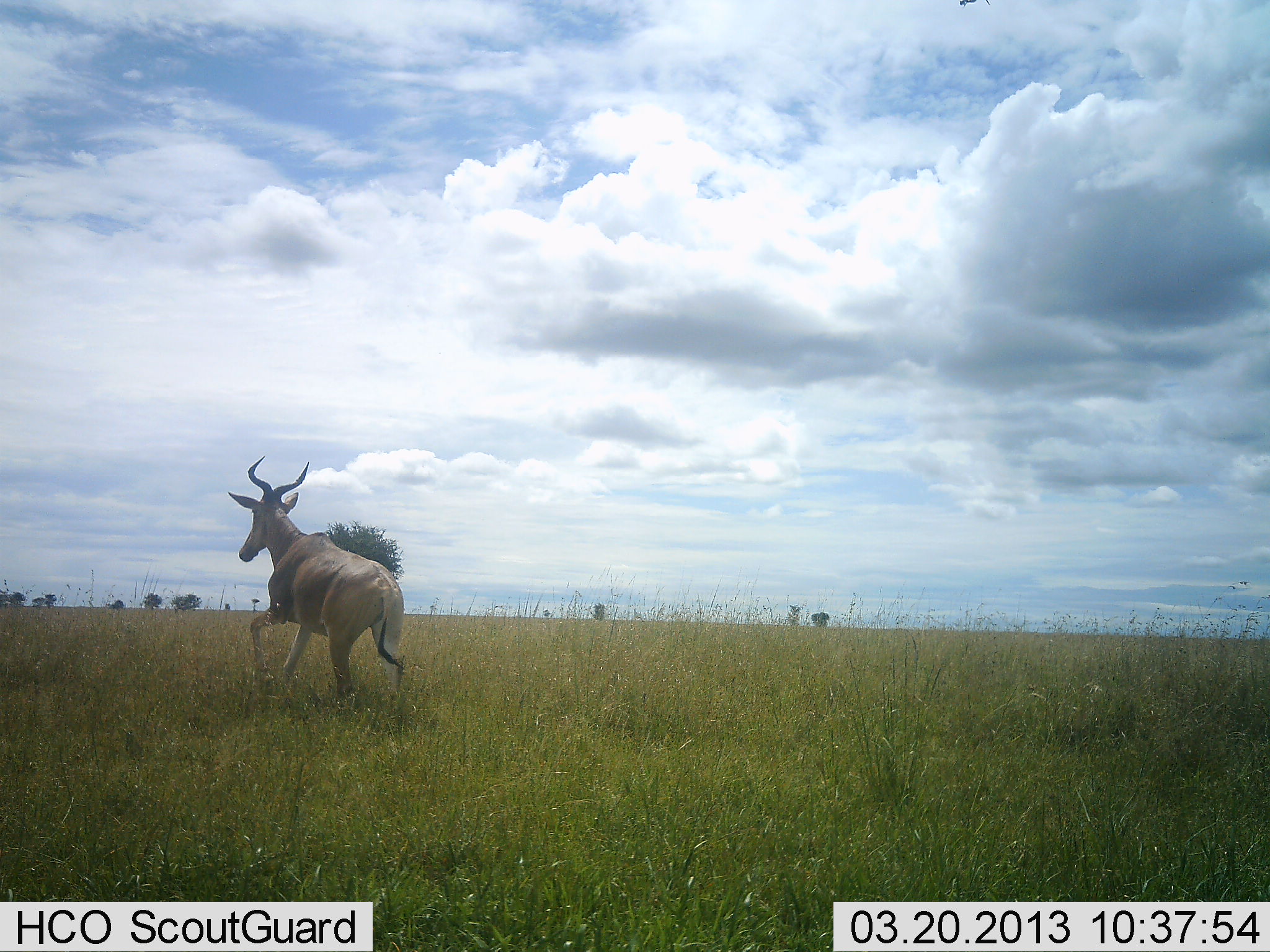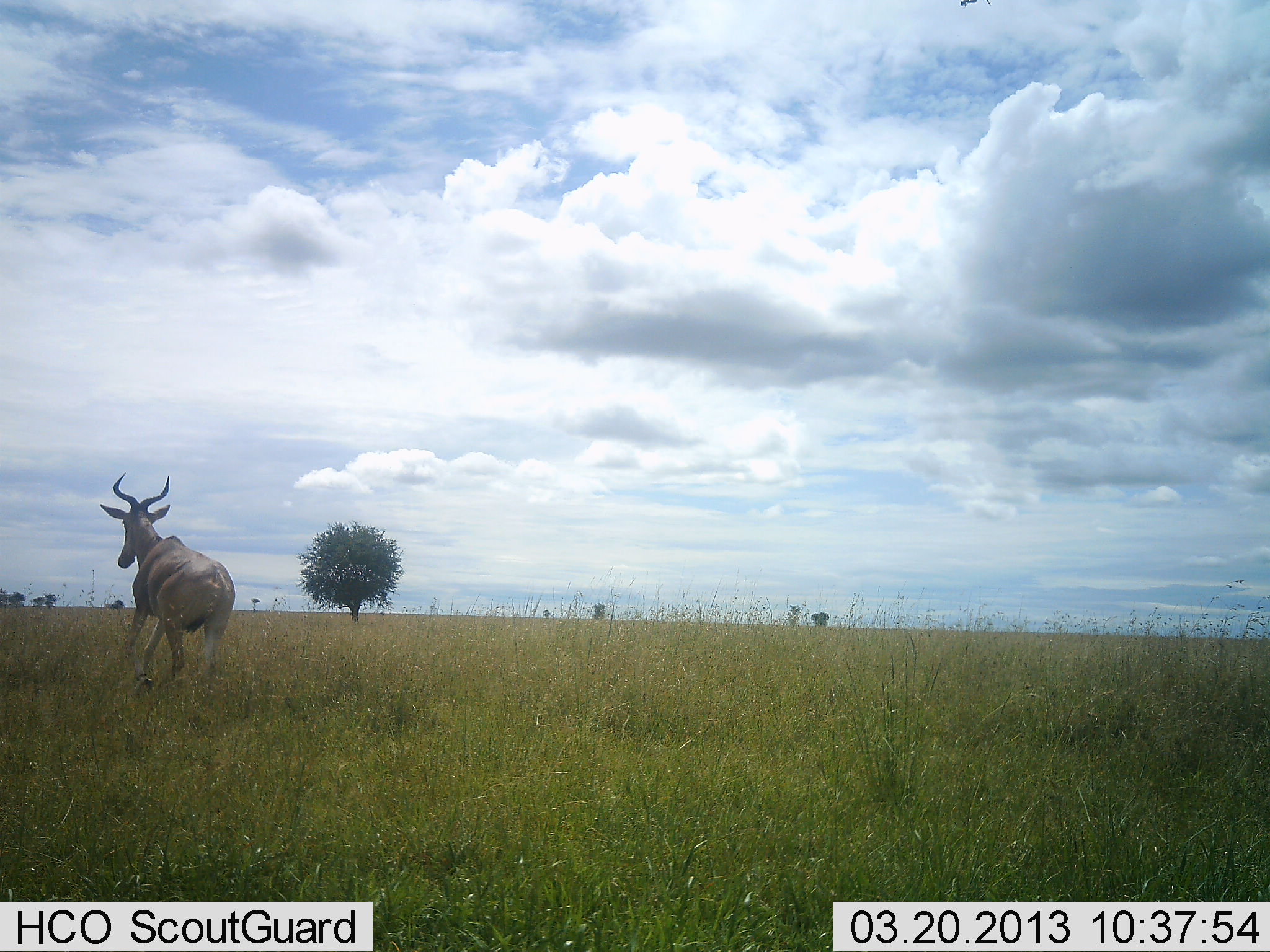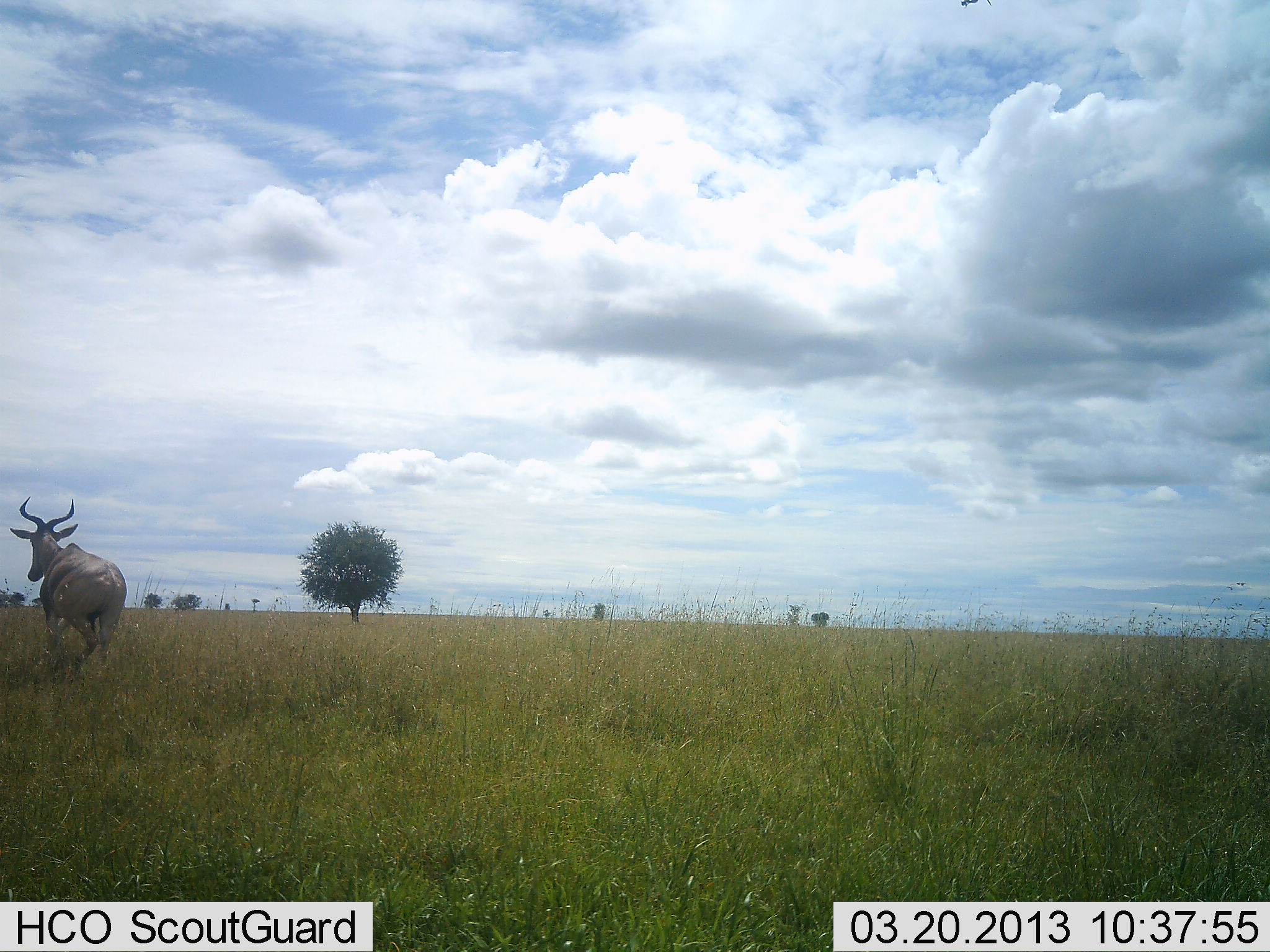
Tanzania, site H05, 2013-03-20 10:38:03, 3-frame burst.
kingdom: Animalia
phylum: Chordata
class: Mammalia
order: Artiodactyla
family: Bovidae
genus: Alcelaphus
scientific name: Alcelaphus buselaphus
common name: hartebeest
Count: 1.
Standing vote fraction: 0%.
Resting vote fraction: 0%.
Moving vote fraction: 100%.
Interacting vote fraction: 0%.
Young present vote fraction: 0%.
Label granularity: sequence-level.